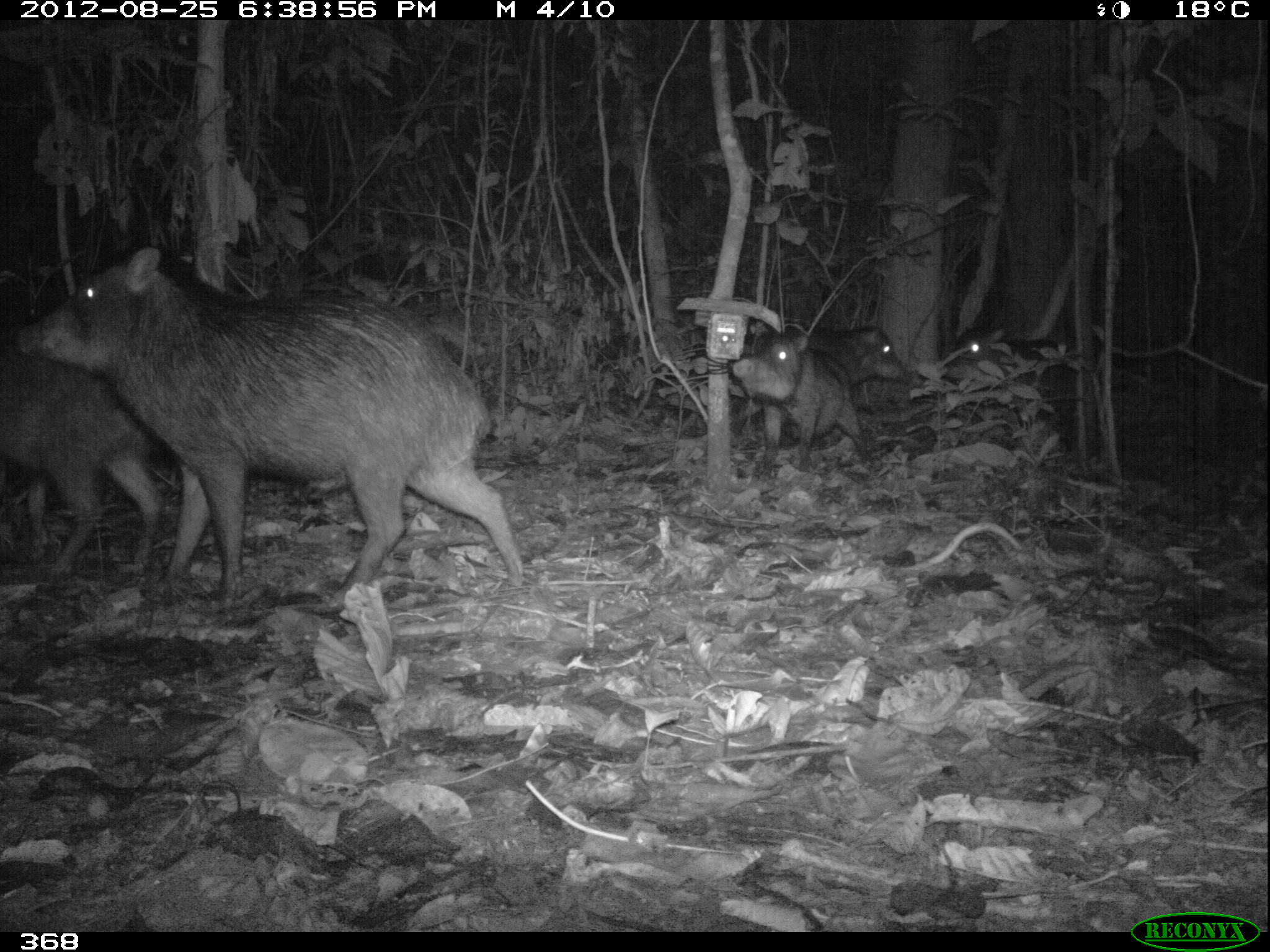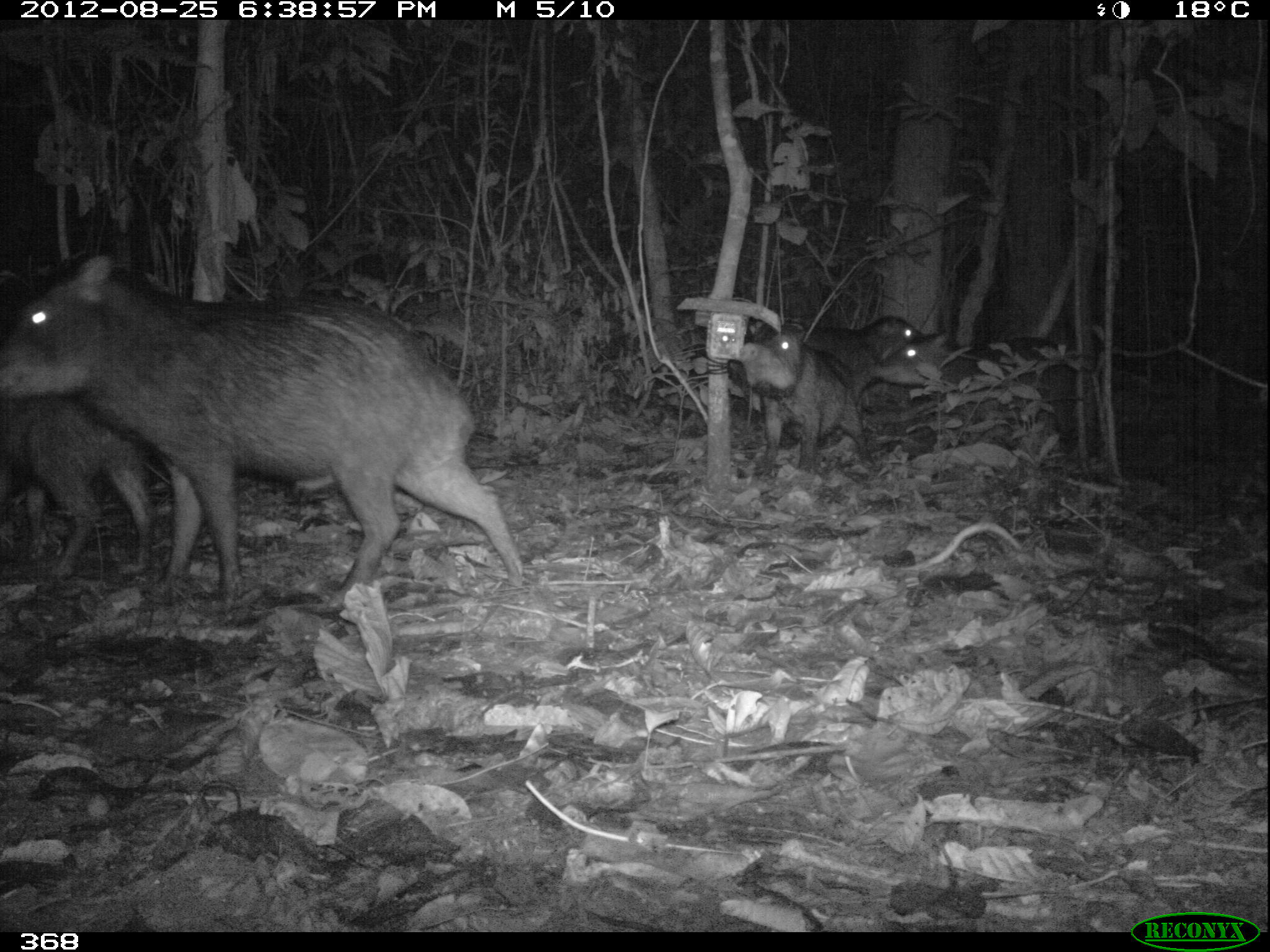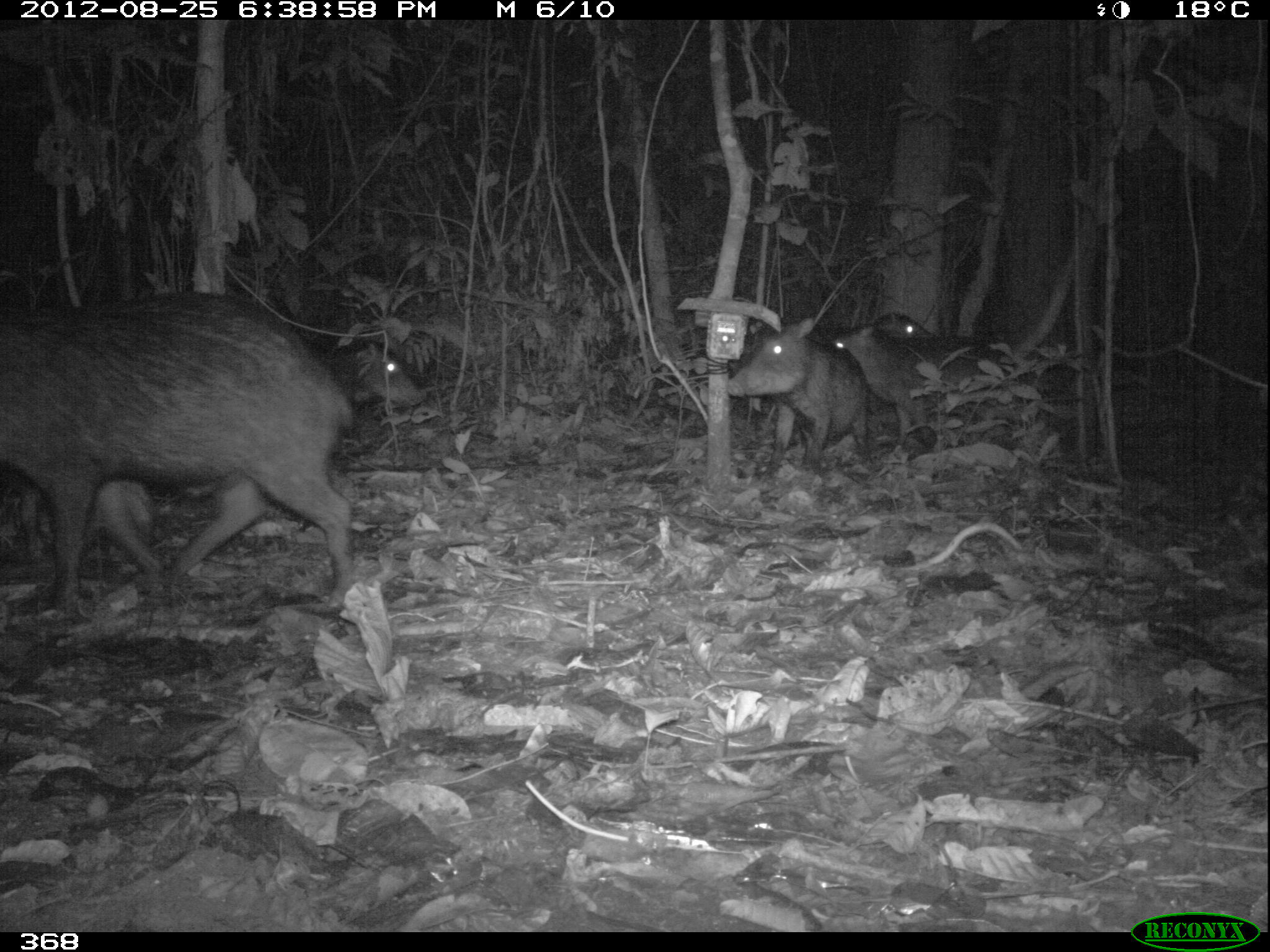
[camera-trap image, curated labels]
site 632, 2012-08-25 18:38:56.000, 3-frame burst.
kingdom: Animalia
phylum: Chordata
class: Mammalia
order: Artiodactyla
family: Tayassuidae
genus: Tayassu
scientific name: Tayassu pecari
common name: white-lipped peccary